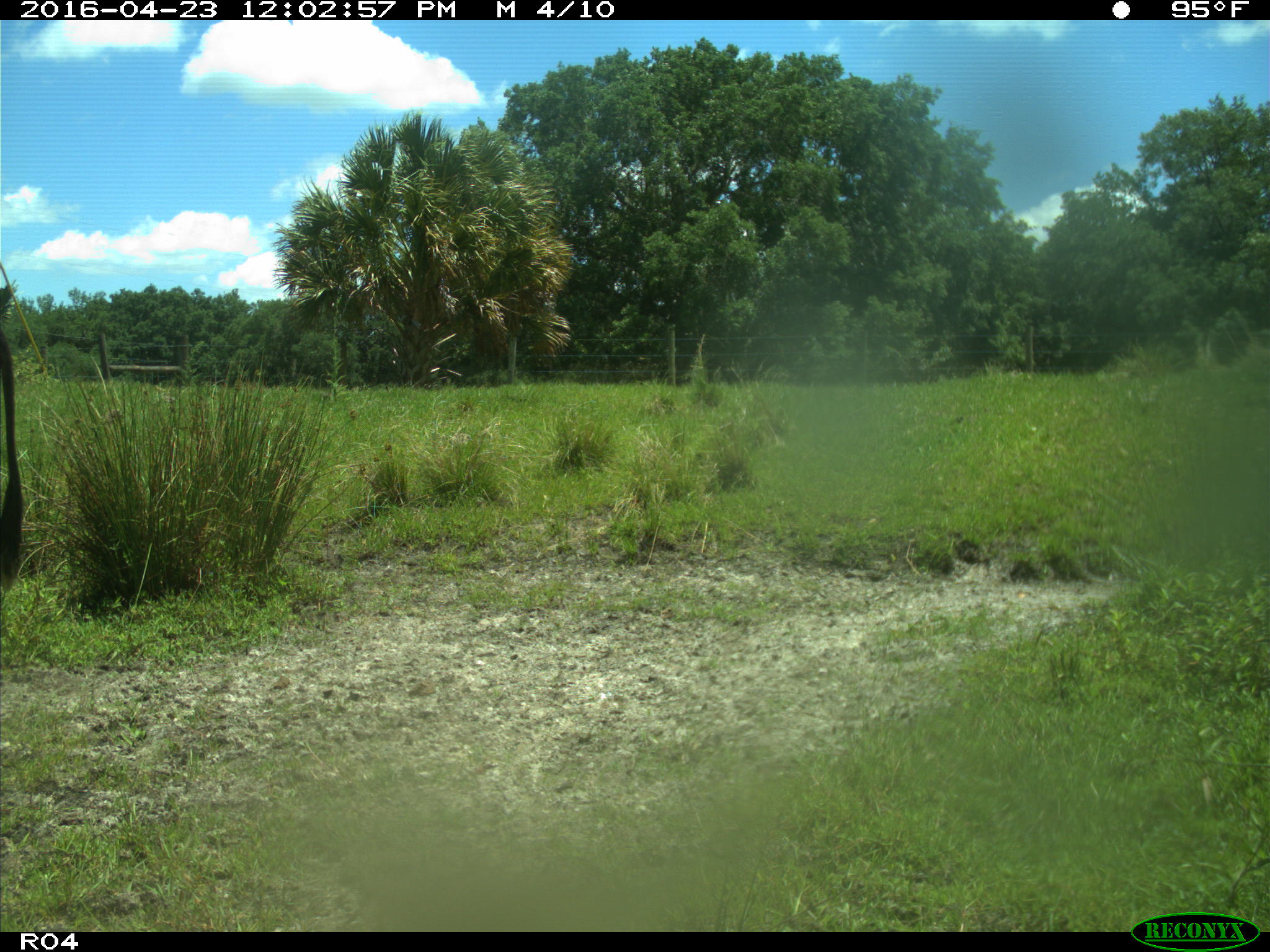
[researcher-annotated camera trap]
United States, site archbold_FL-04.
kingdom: Animalia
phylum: Chordata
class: Mammalia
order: Artiodactyla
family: Bovidae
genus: Bos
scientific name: Bos taurus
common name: domestic cow